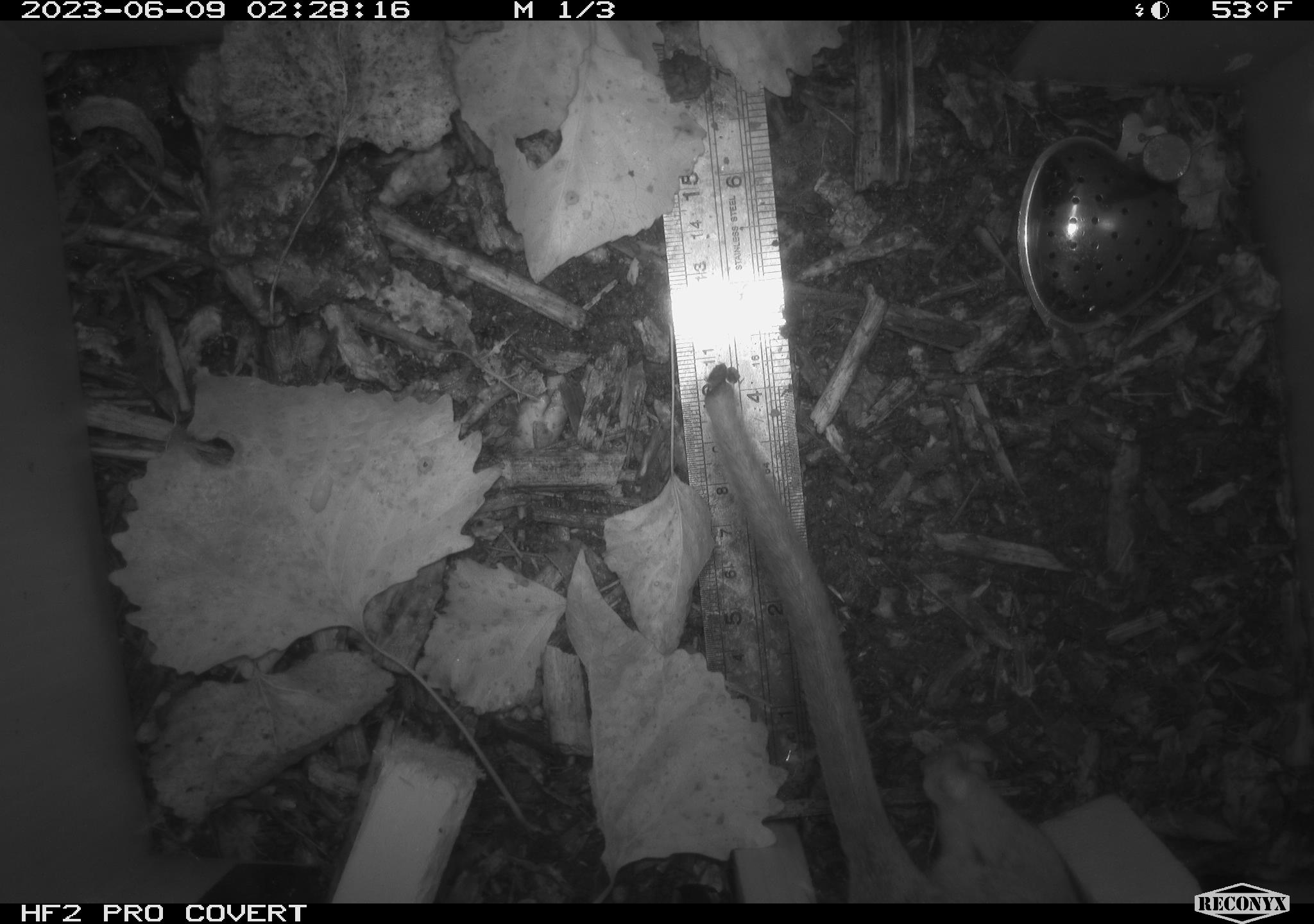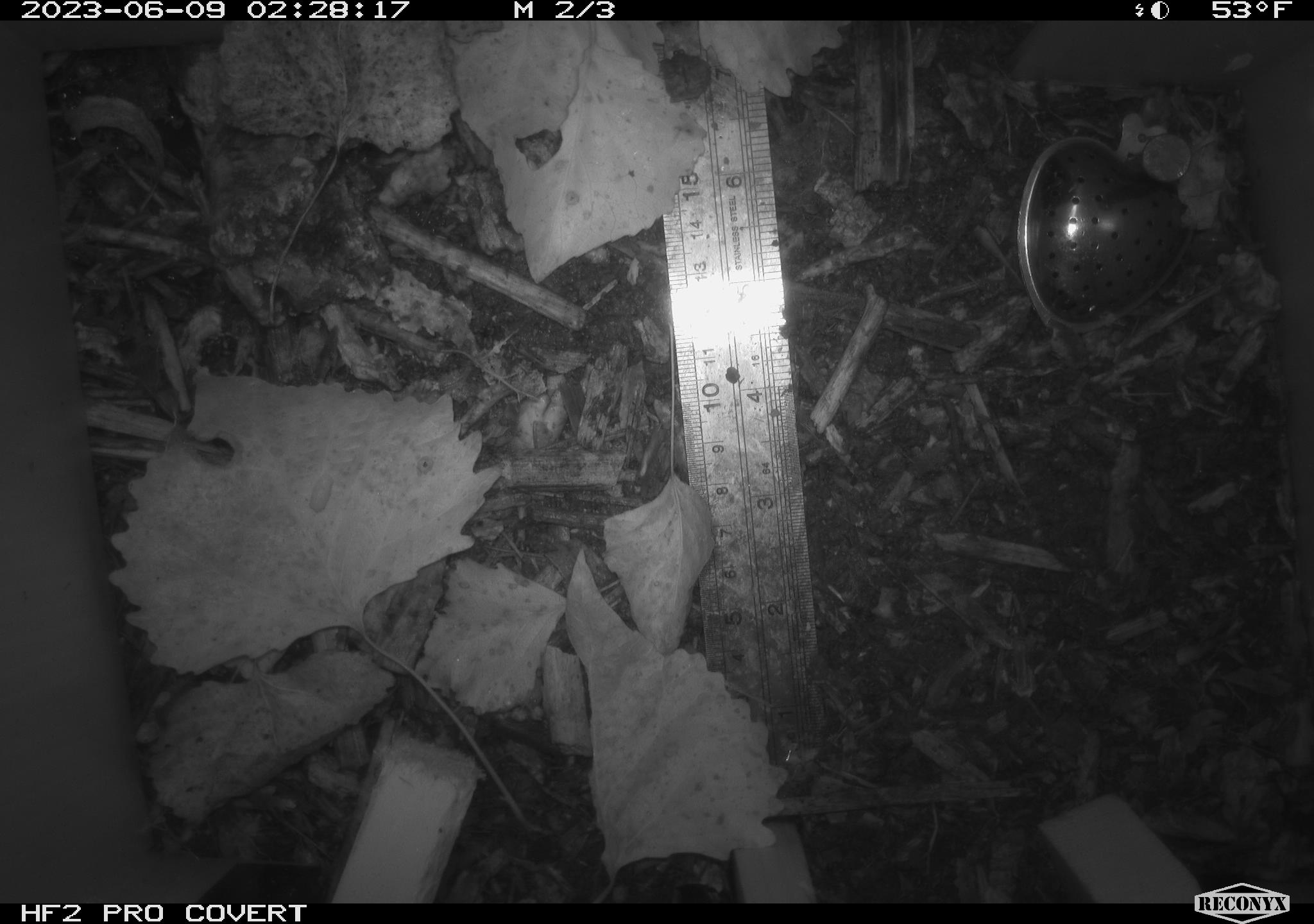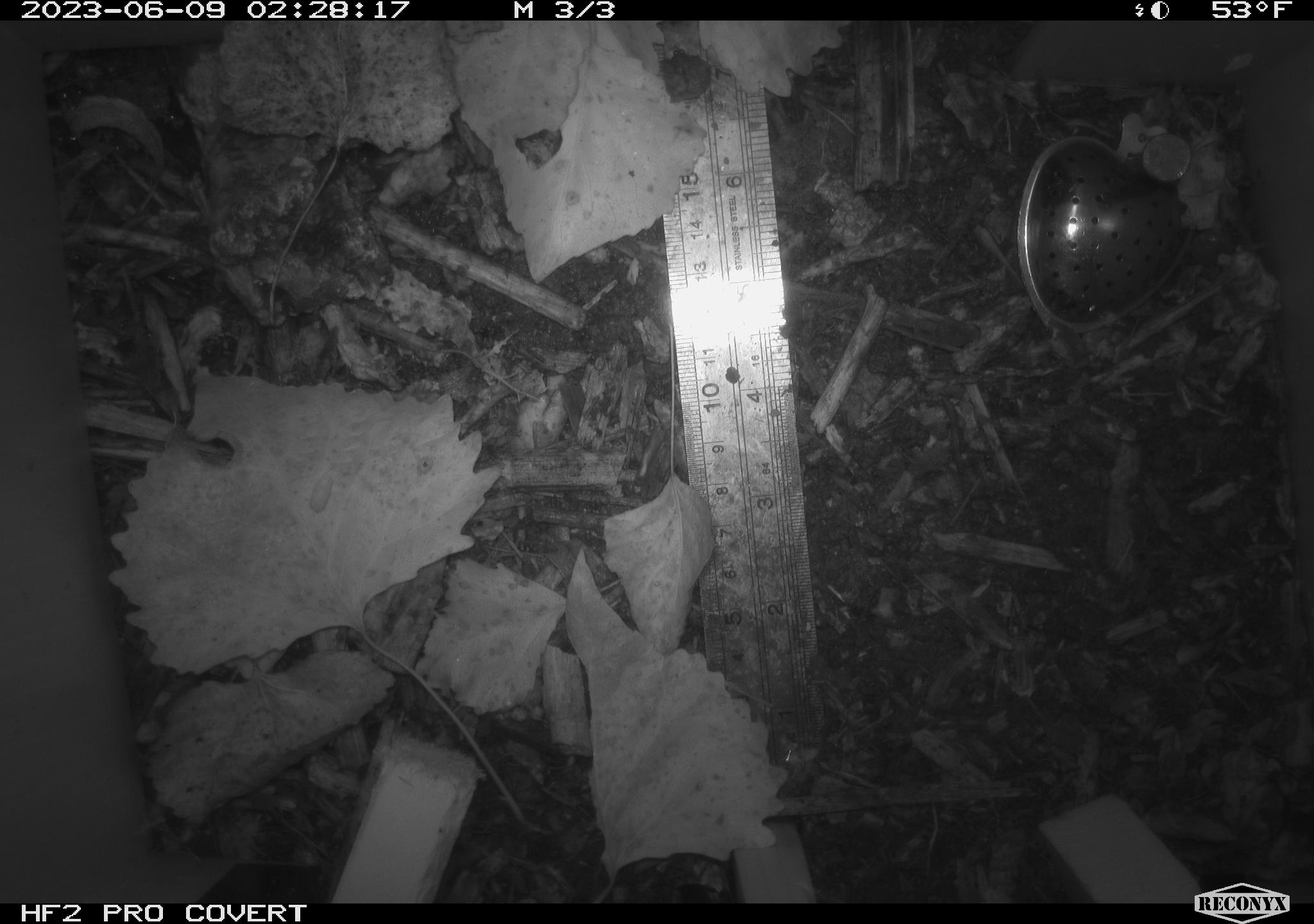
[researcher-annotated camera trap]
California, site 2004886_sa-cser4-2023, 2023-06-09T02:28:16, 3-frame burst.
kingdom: Animalia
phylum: Chordata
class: Mammalia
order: Rodentia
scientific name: Rodentia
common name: woodrat or rat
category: woodrat or rat species